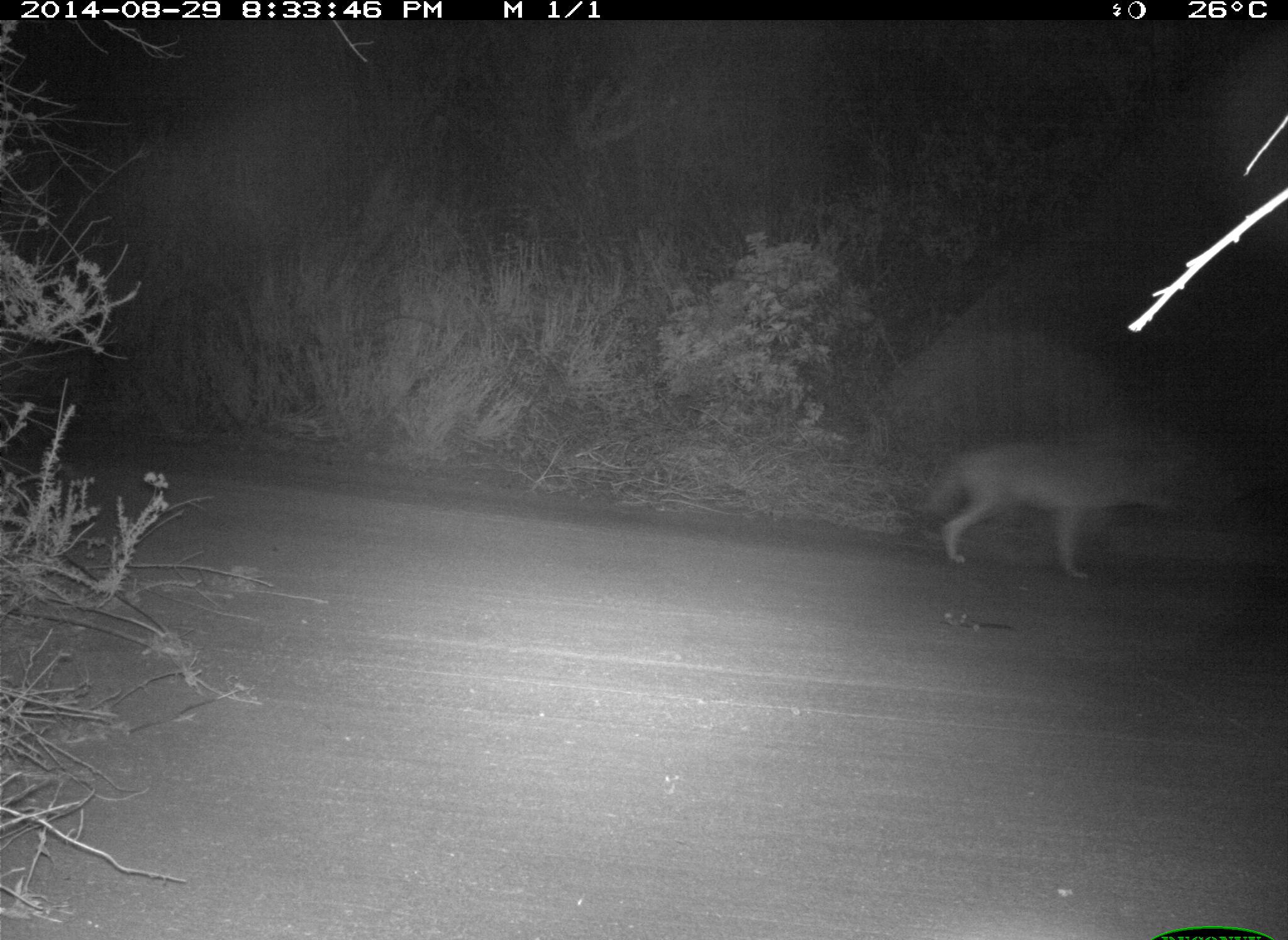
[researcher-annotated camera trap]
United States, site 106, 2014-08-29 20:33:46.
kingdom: Animalia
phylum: Chordata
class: Mammalia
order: Carnivora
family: Canidae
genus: Canis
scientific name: Canis latrans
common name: coyote